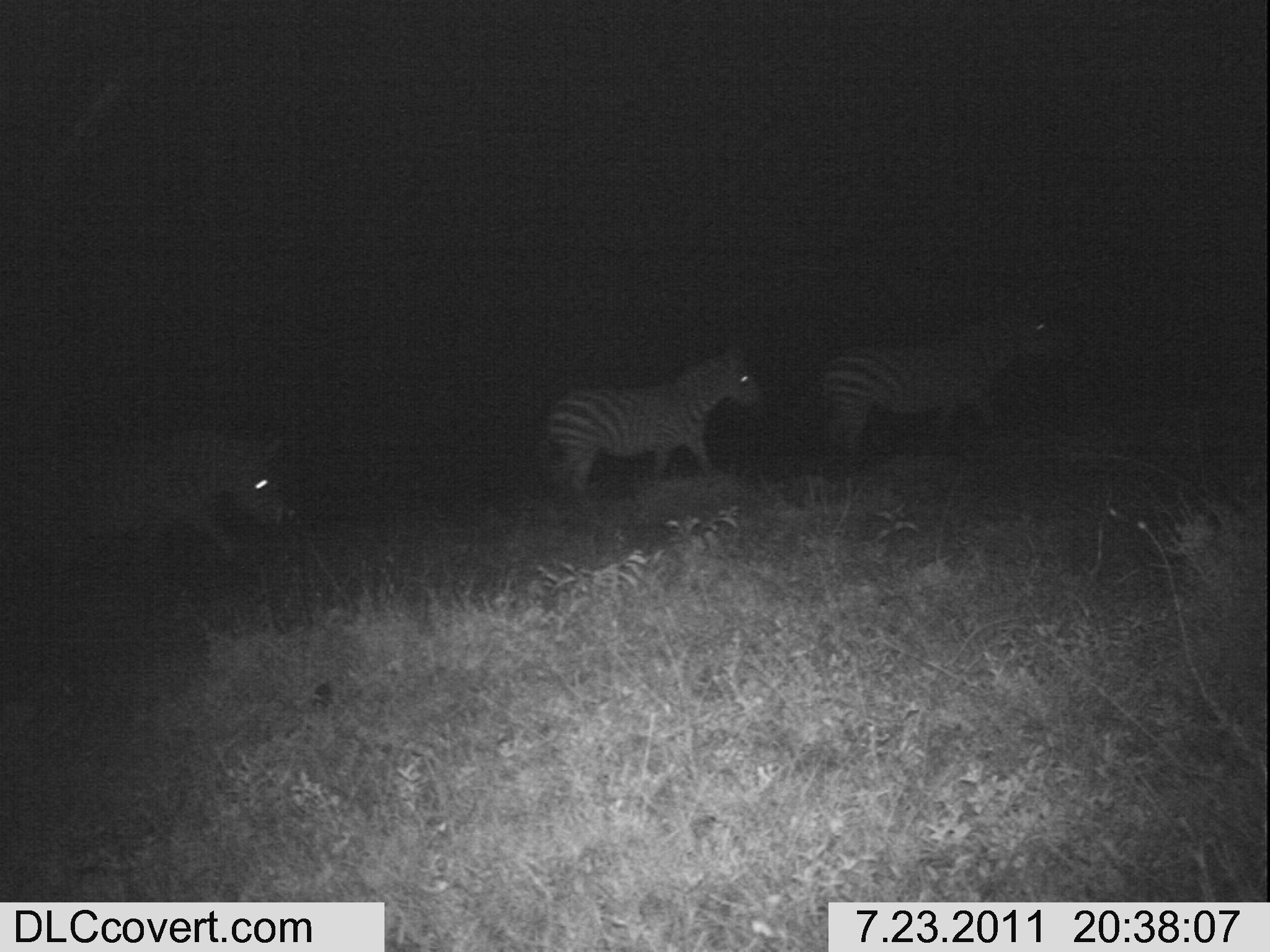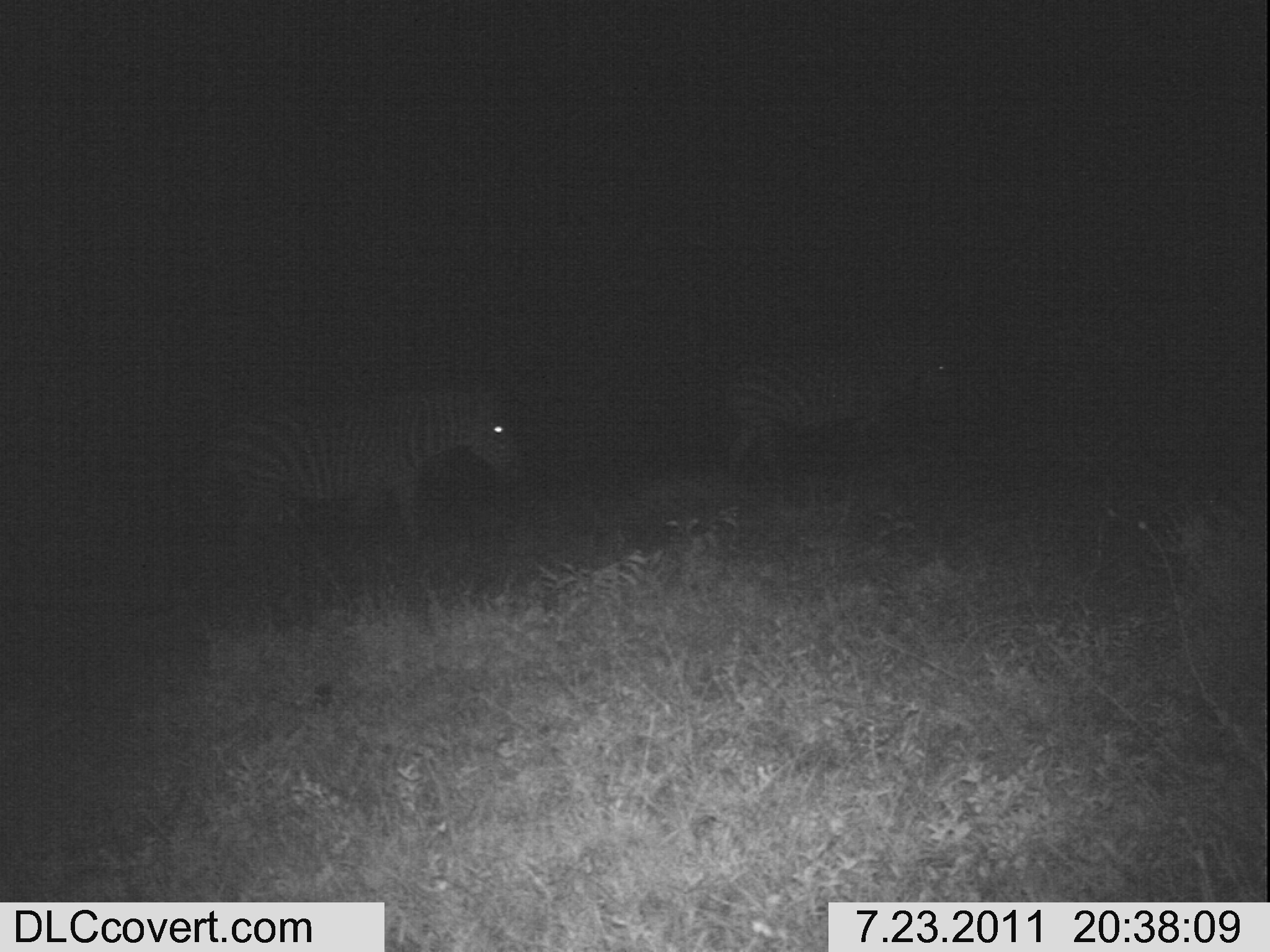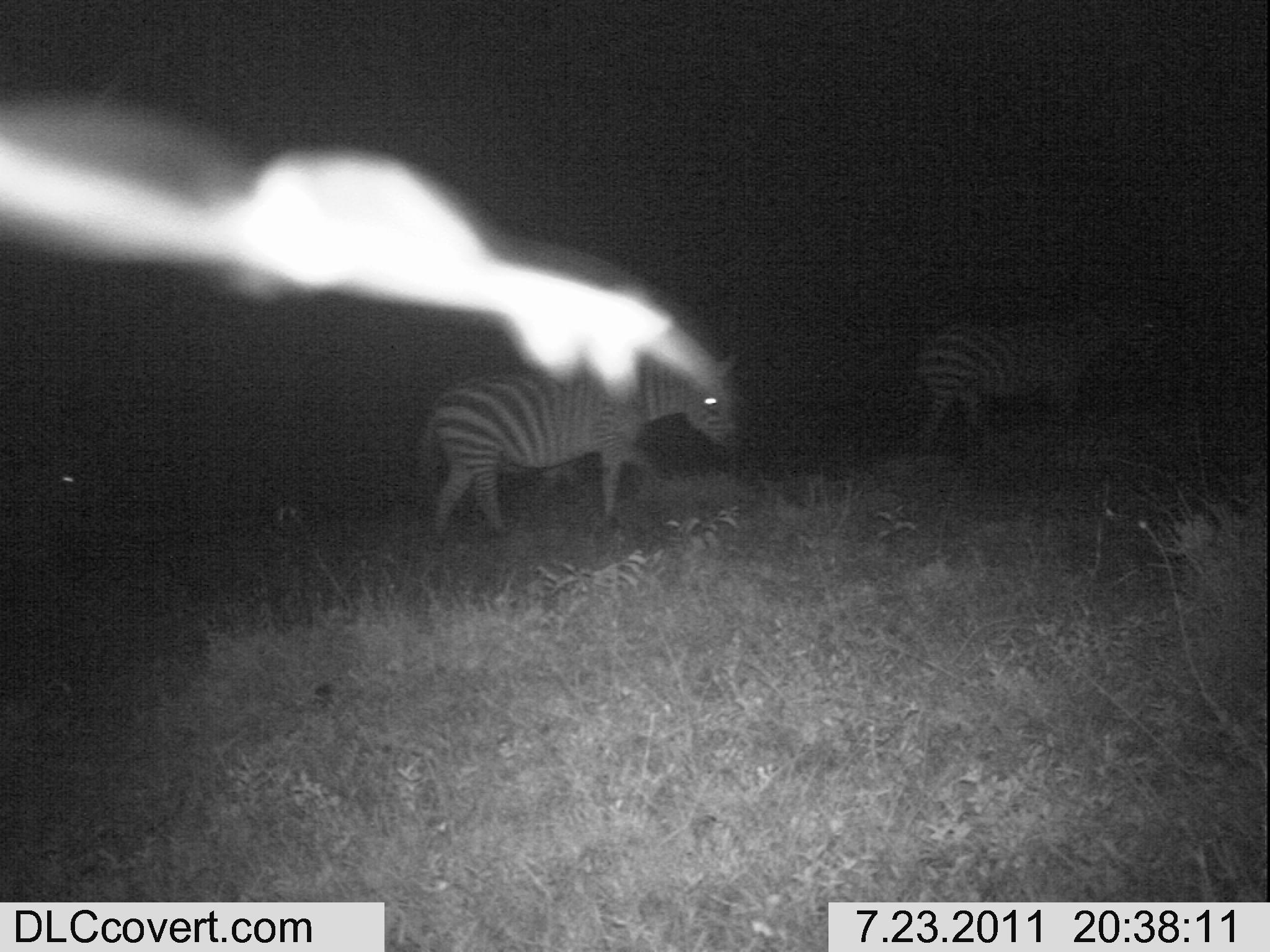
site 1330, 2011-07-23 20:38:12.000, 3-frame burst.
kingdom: Animalia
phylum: Chordata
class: Mammalia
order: Perissodactyla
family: Equidae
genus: Equus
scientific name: Equus quagga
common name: plains zebra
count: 3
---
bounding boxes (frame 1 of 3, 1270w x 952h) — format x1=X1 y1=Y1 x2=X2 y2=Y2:
equus quagga: x1=8 y1=433 x2=296 y2=559; x1=822 y1=313 x2=1063 y2=455; x1=548 y1=348 x2=765 y2=486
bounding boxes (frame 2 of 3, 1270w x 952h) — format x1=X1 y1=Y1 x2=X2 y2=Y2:
equus quagga: x1=206 y1=374 x2=518 y2=551; x1=727 y1=324 x2=960 y2=488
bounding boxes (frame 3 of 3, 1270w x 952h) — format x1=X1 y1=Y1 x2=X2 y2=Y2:
equus quagga: x1=410 y1=348 x2=740 y2=534; x1=912 y1=279 x2=1163 y2=458